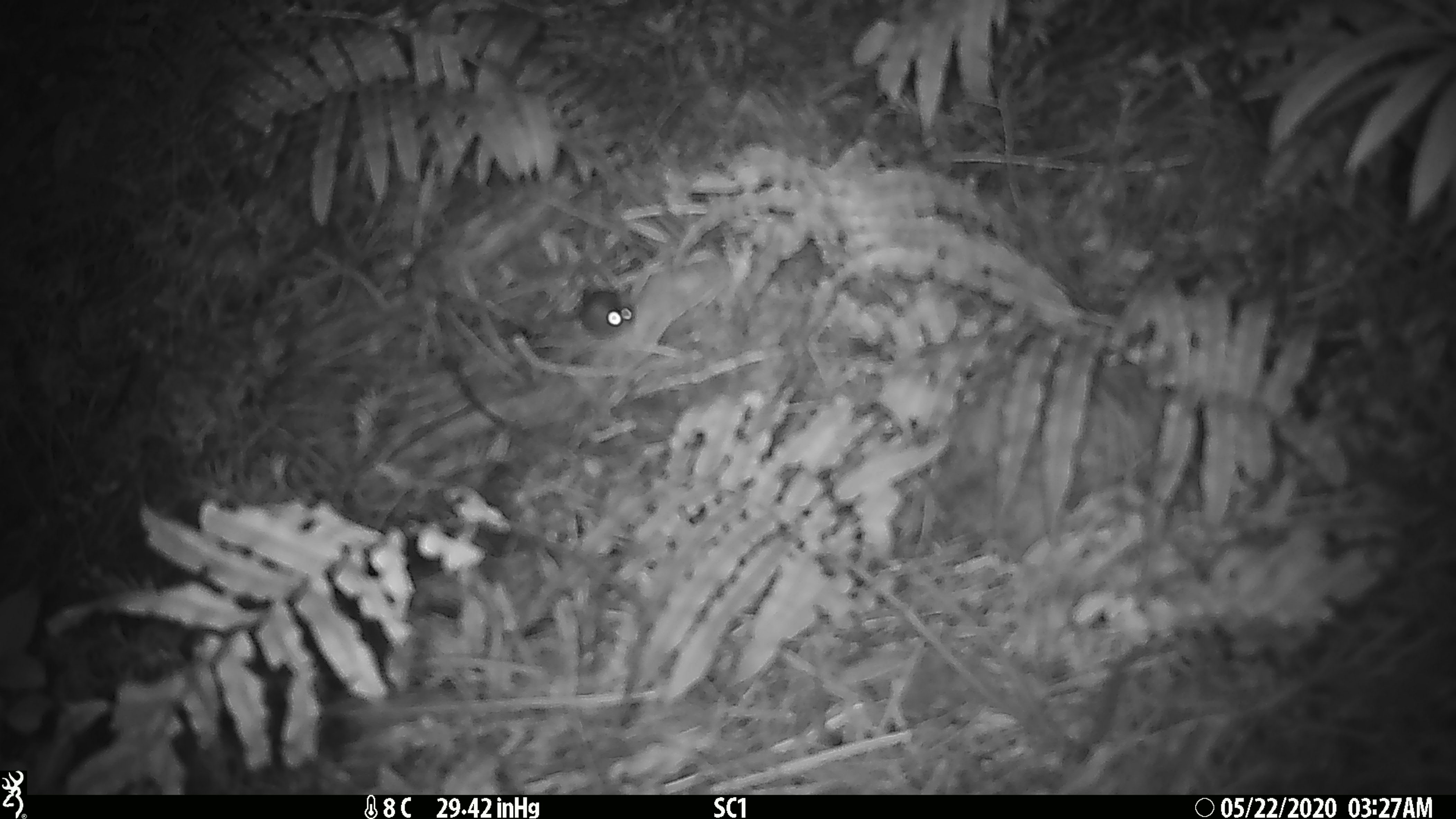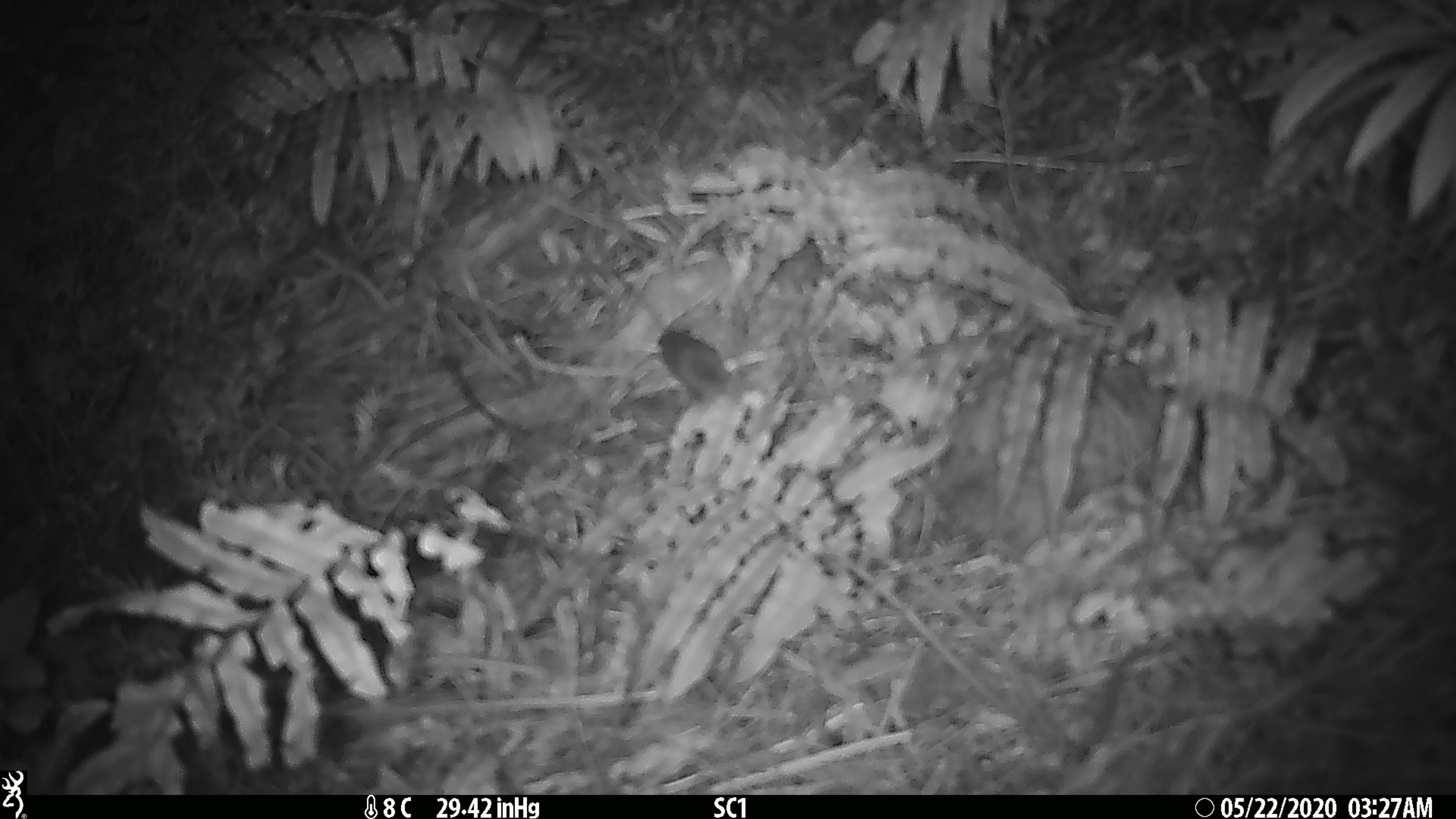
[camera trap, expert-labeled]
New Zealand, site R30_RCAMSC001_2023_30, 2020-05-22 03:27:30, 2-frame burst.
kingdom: Animalia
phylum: Chordata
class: Mammalia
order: Rodentia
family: Muridae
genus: Mus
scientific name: Mus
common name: mouse